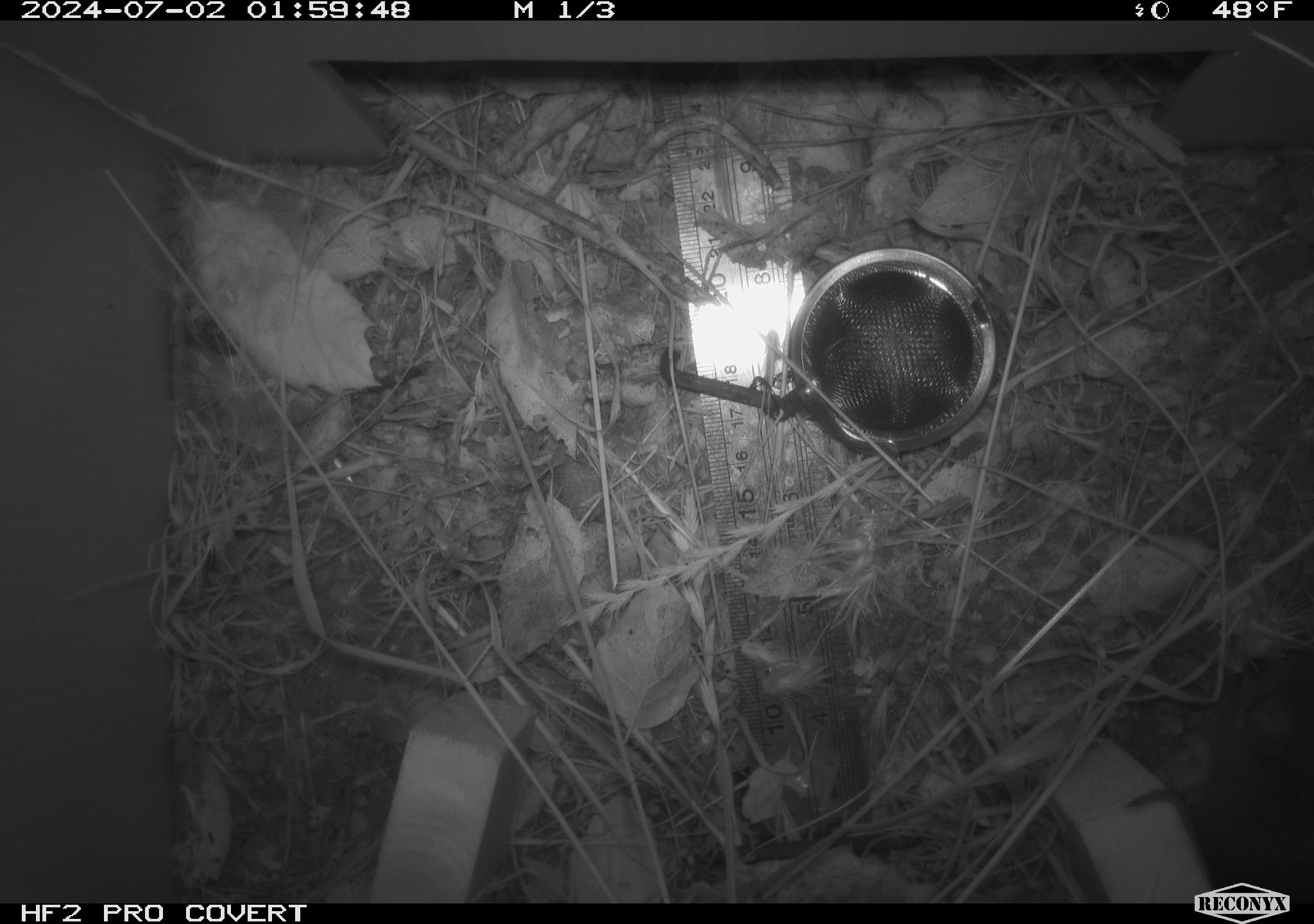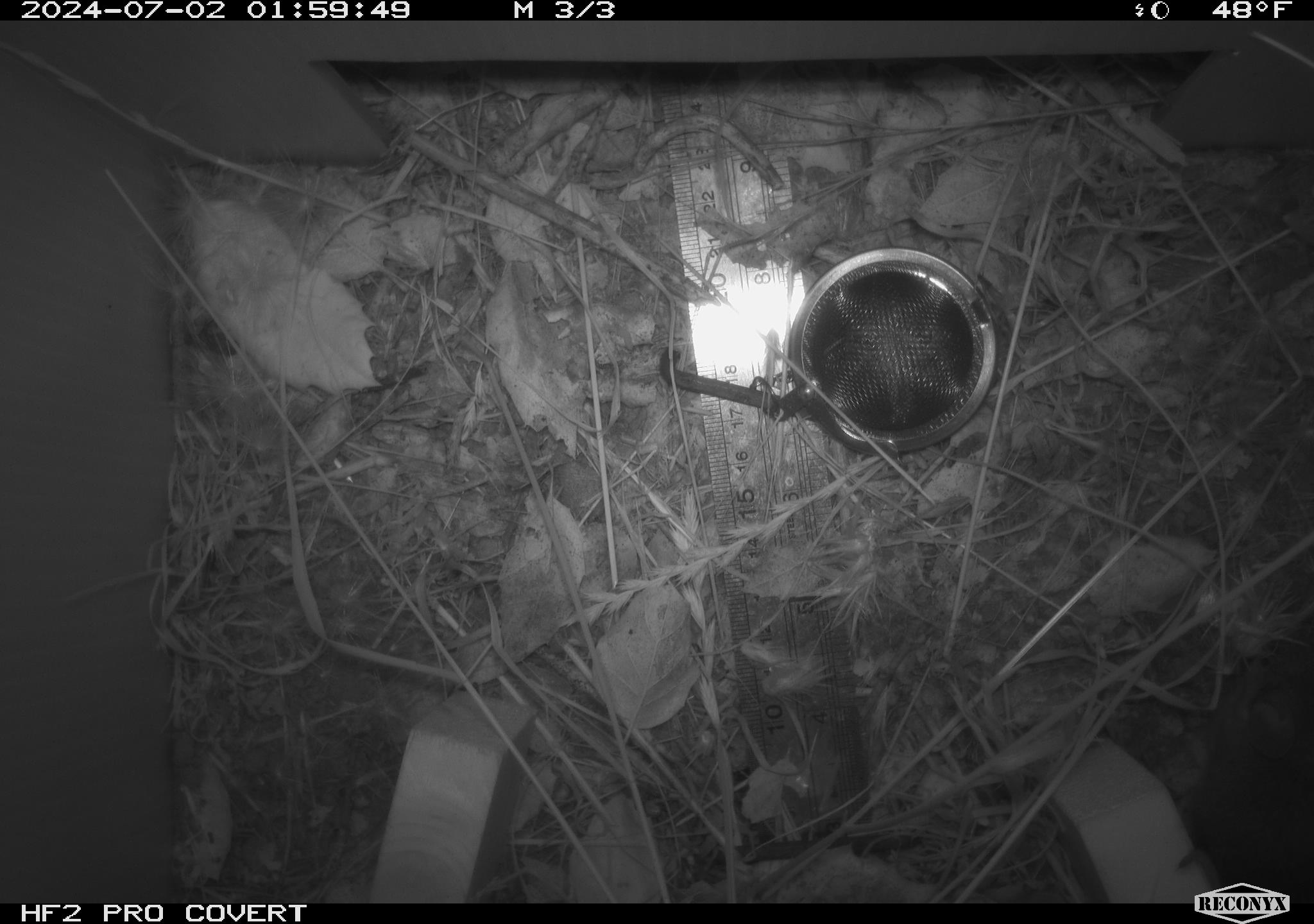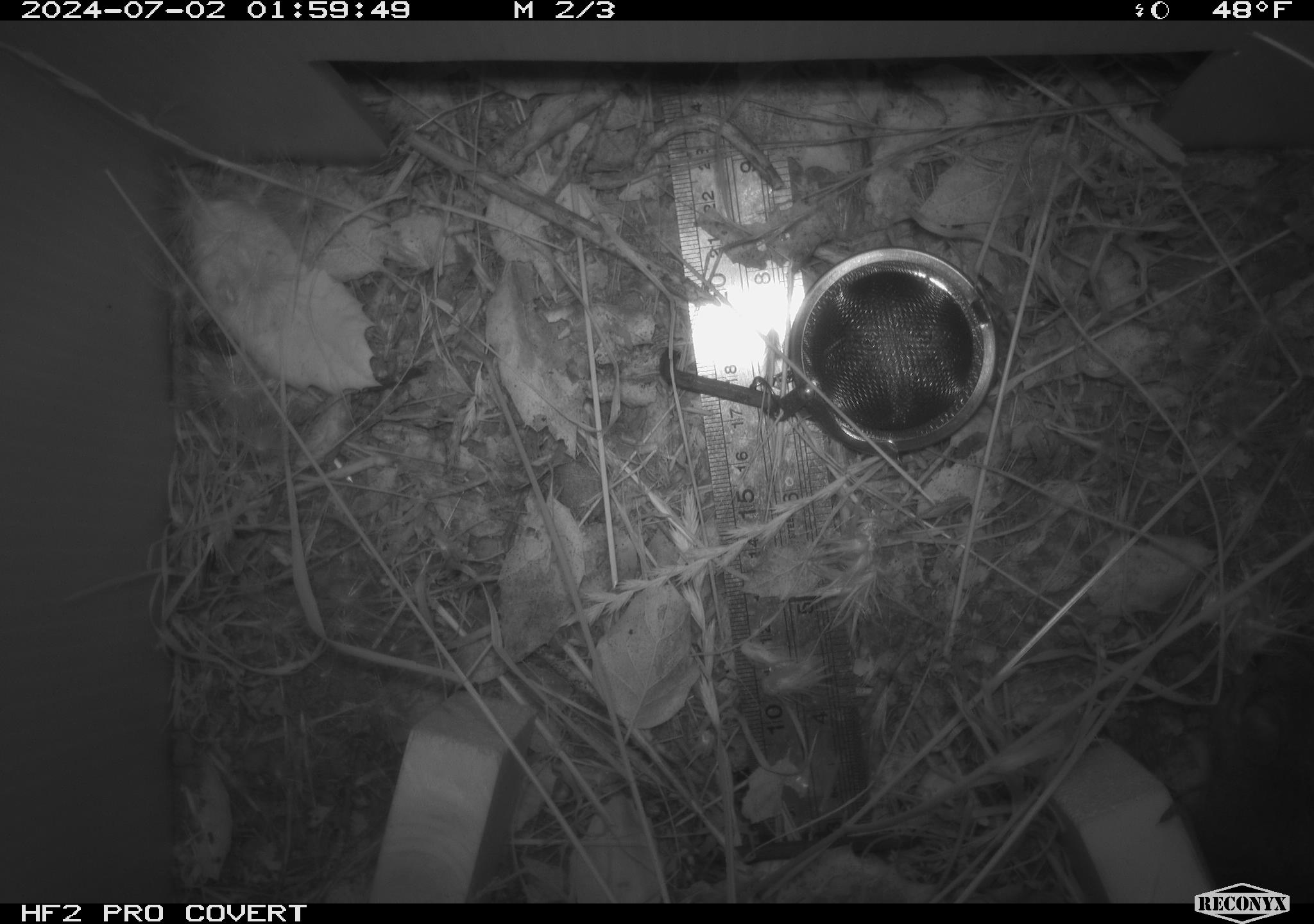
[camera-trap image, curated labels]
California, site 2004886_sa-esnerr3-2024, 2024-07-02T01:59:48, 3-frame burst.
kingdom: Animalia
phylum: Chordata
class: Mammalia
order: Rodentia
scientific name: Rodentia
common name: rodent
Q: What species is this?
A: Rodent (Rodentia).